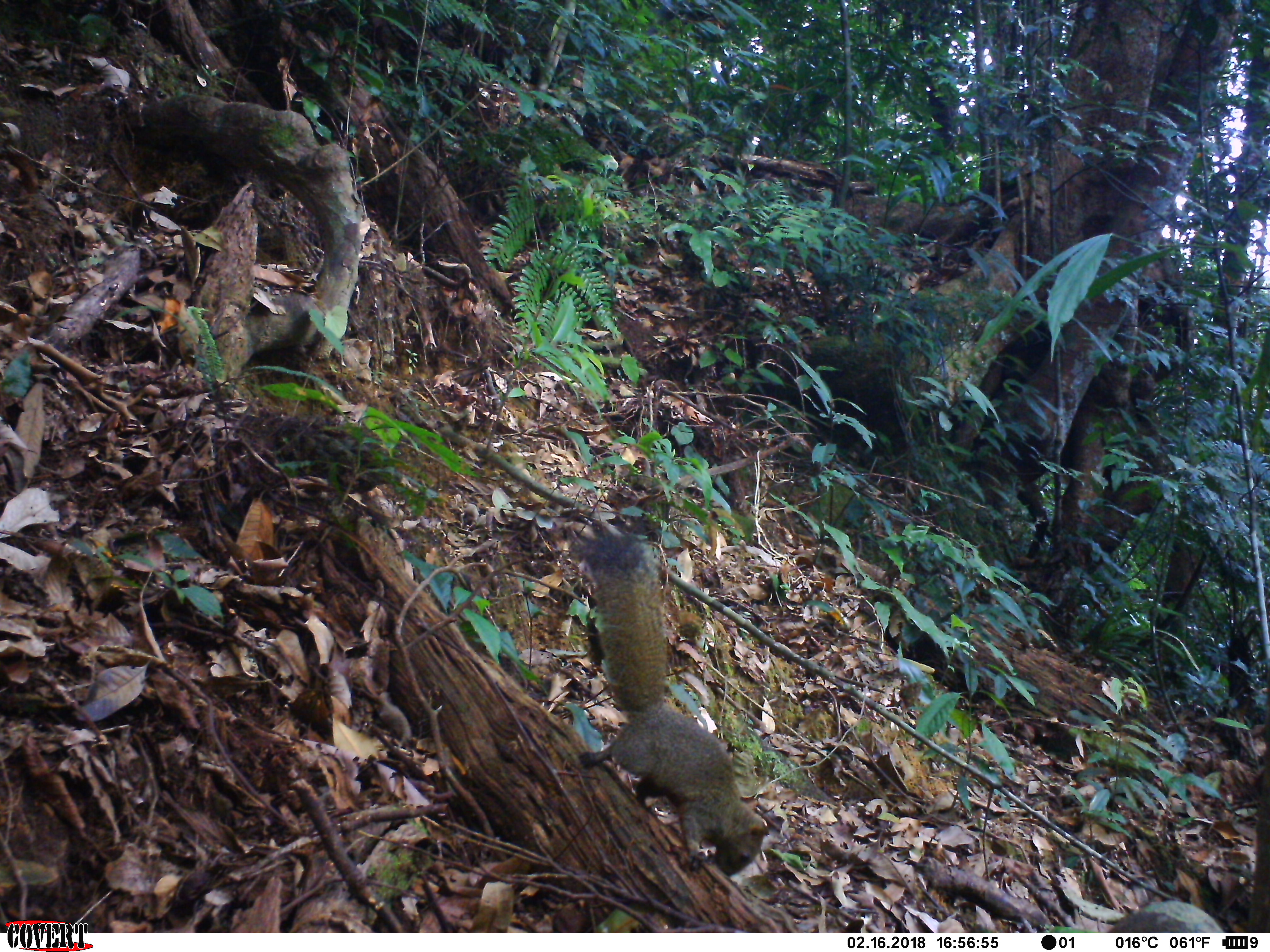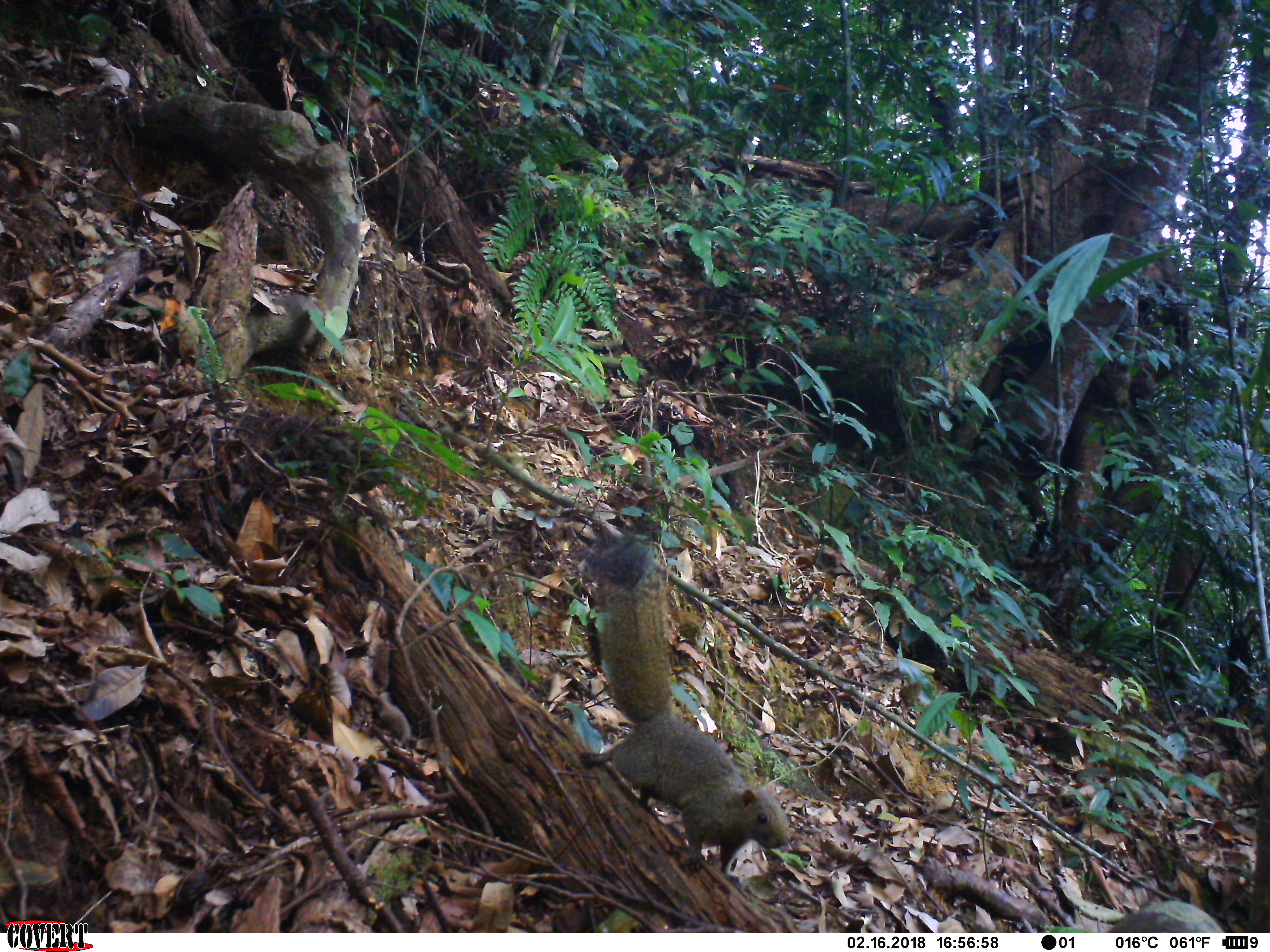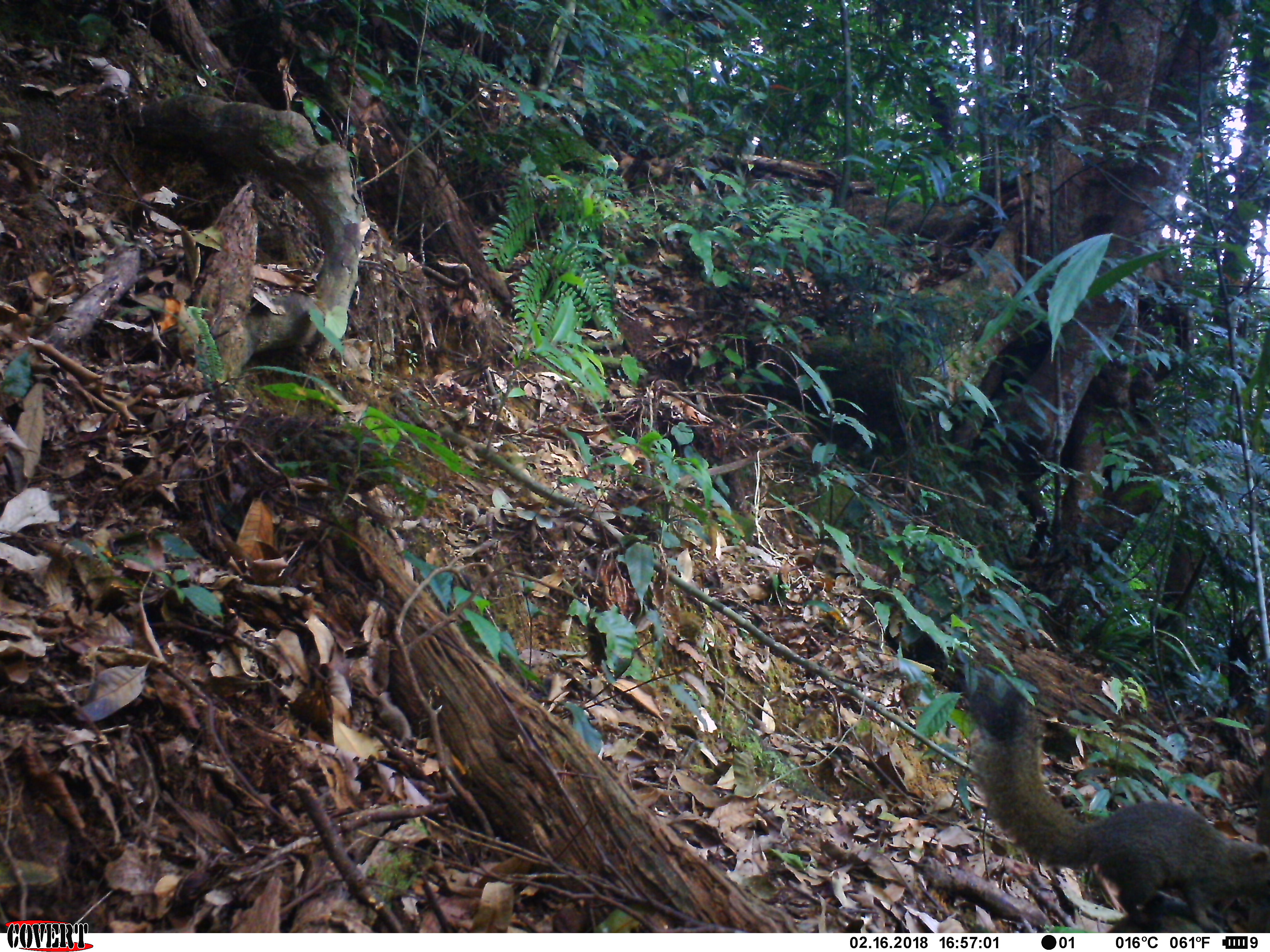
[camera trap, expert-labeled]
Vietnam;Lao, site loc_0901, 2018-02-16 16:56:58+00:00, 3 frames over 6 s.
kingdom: Animalia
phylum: Chordata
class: Mammalia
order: Rodentia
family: Sciuridae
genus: Sciurus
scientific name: Sciurus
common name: squirrel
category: unidentified squirrel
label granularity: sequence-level